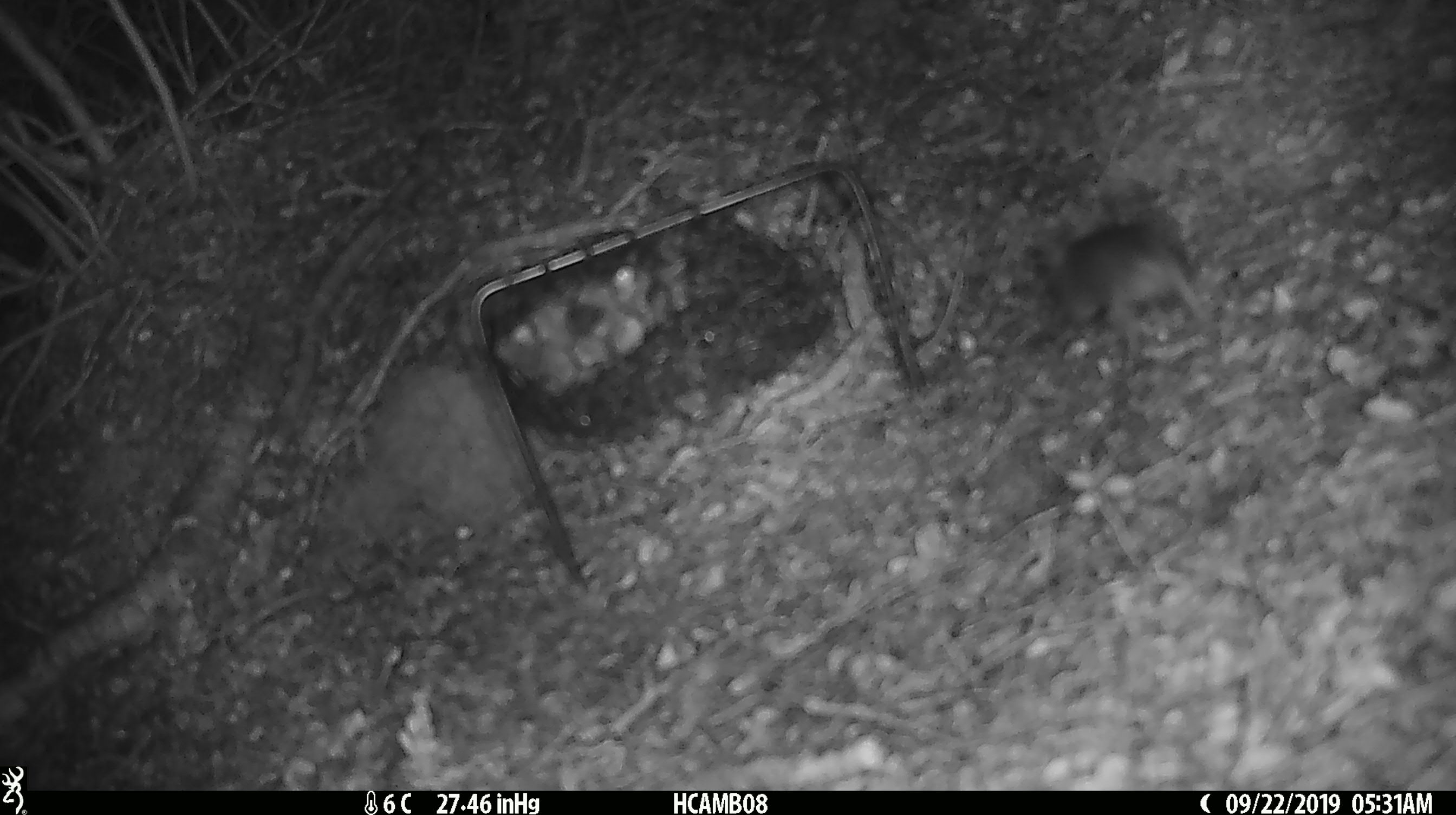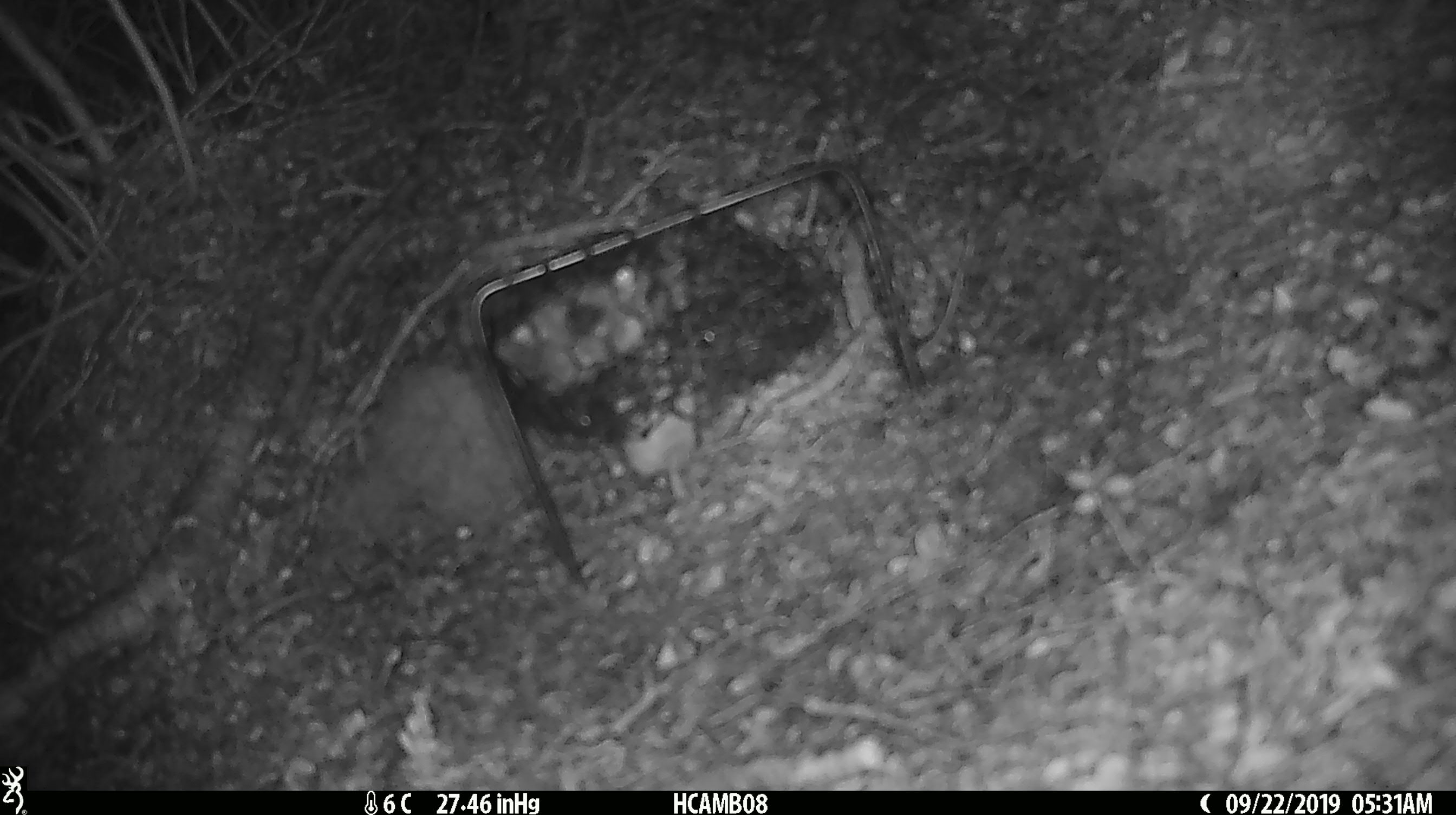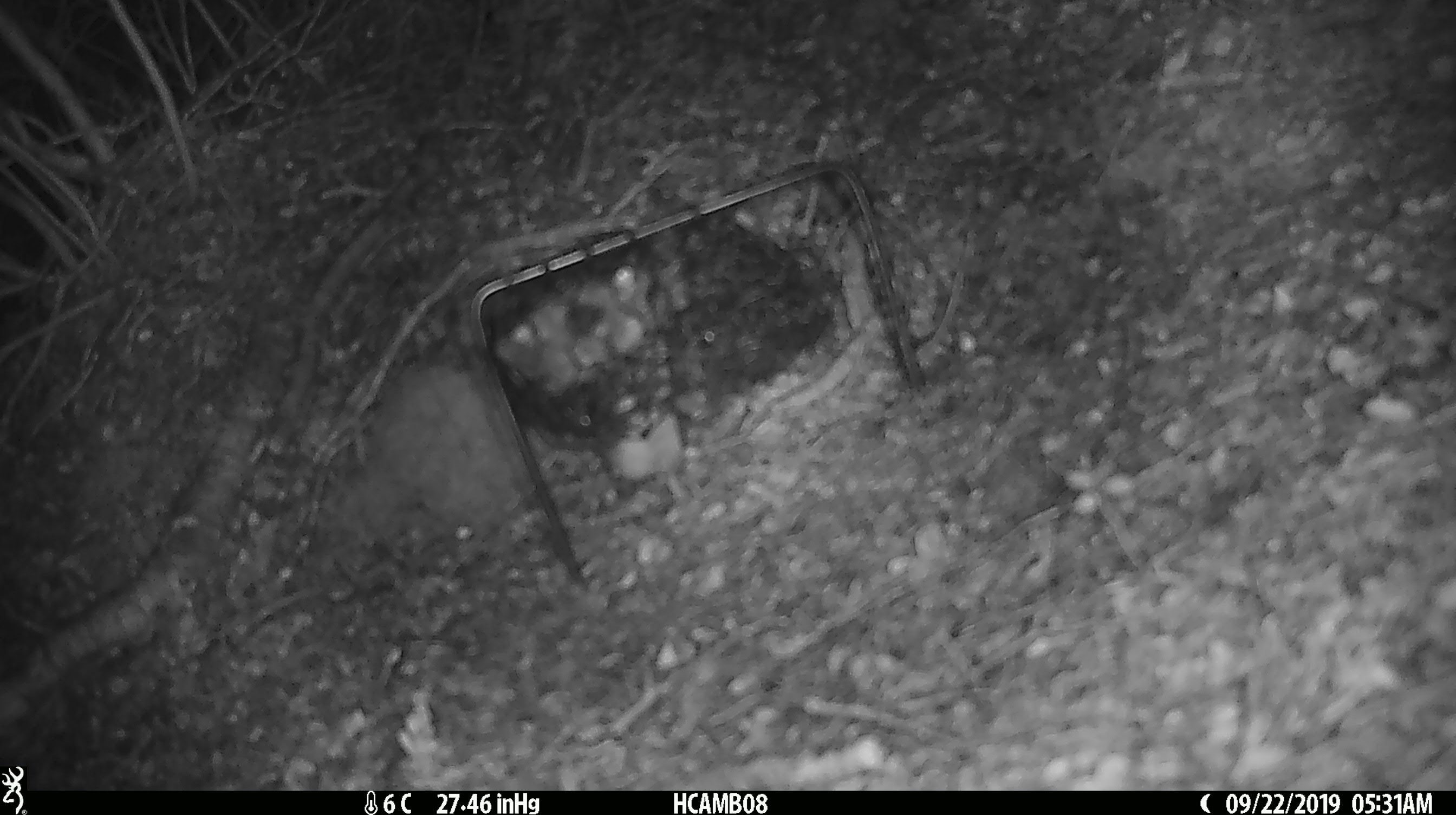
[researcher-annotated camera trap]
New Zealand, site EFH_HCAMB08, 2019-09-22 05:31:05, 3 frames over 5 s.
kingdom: Animalia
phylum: Chordata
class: Mammalia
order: Rodentia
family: Muridae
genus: Mus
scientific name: Mus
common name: mouse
Mouse (Mus).